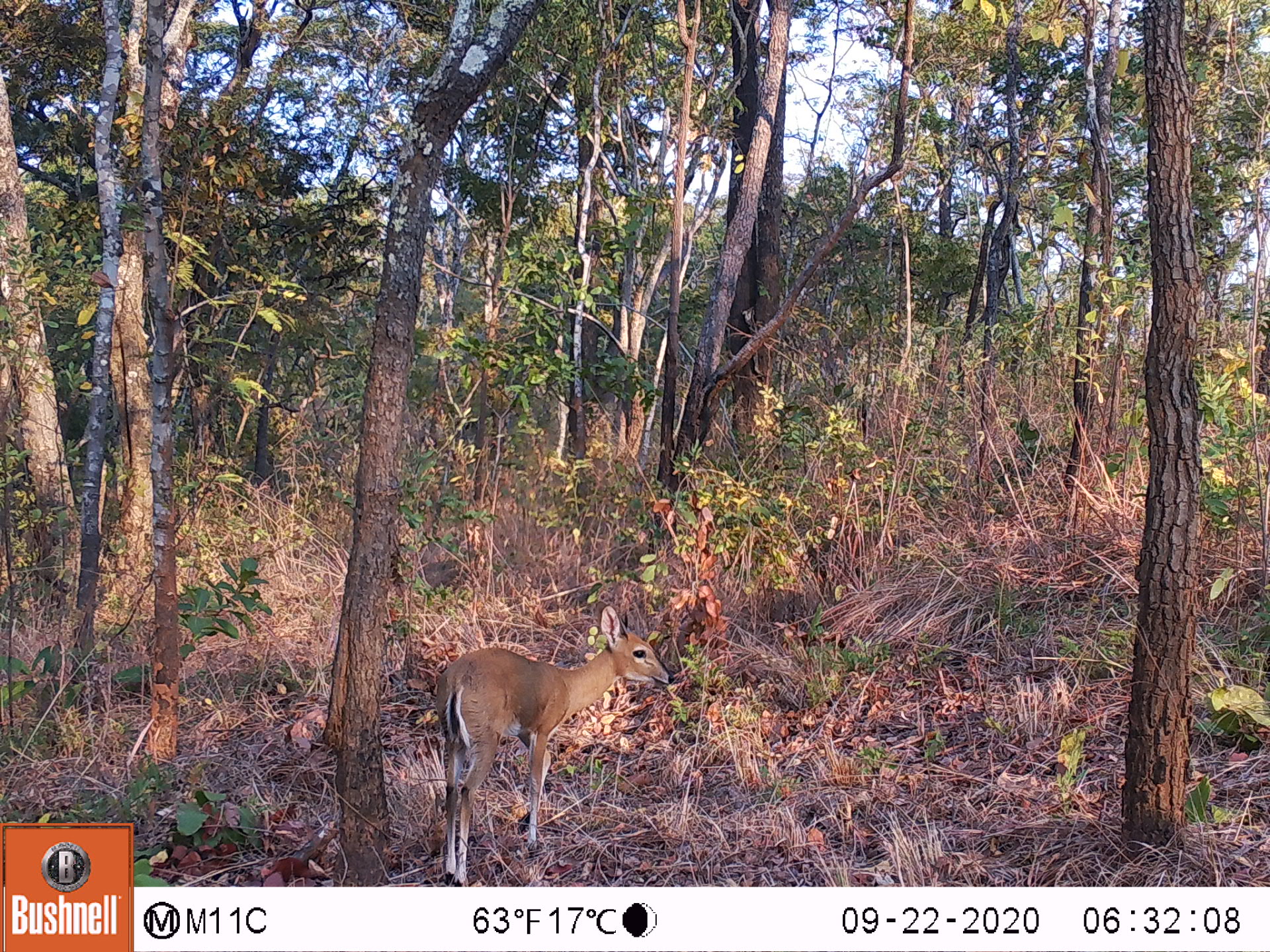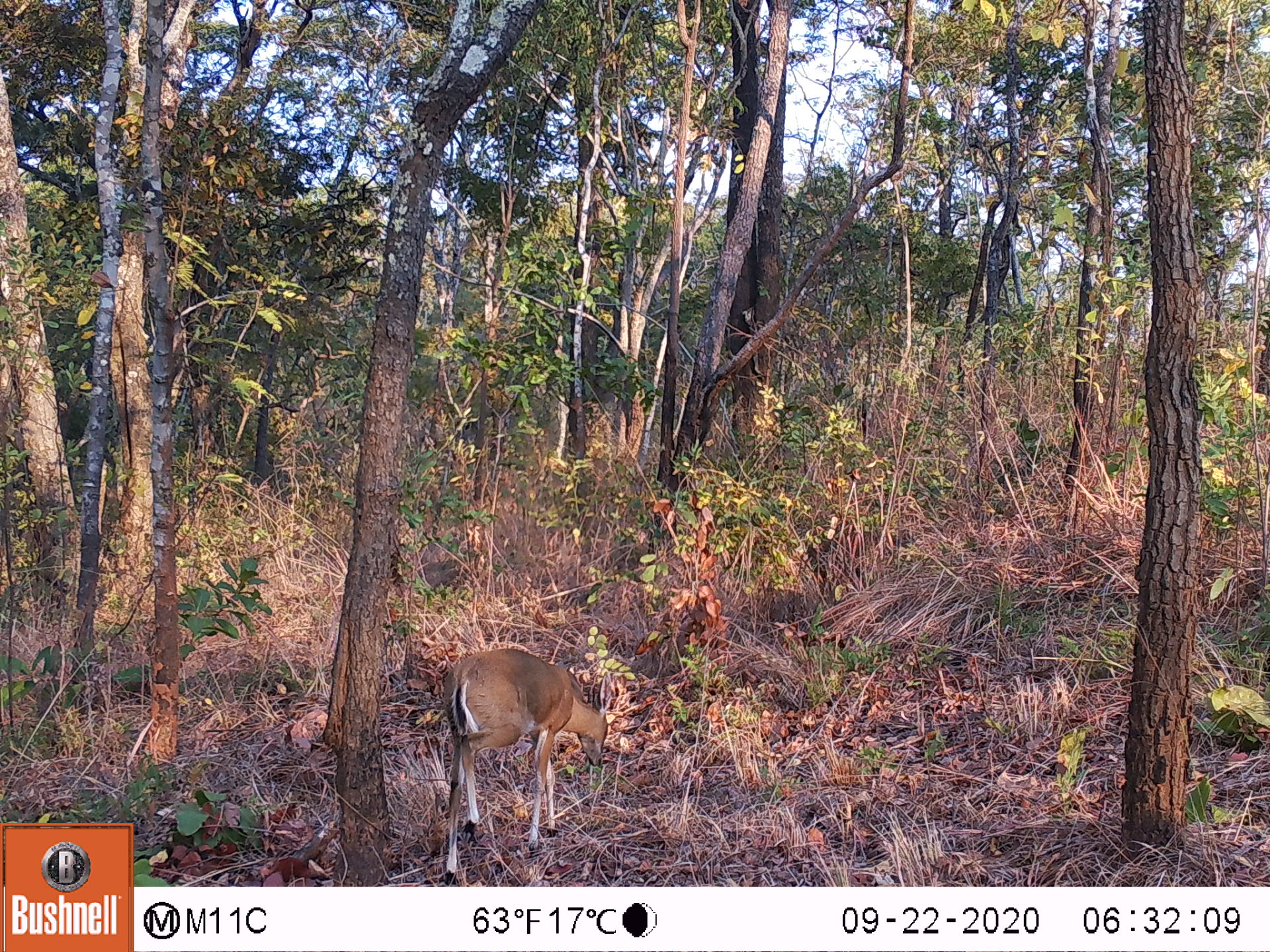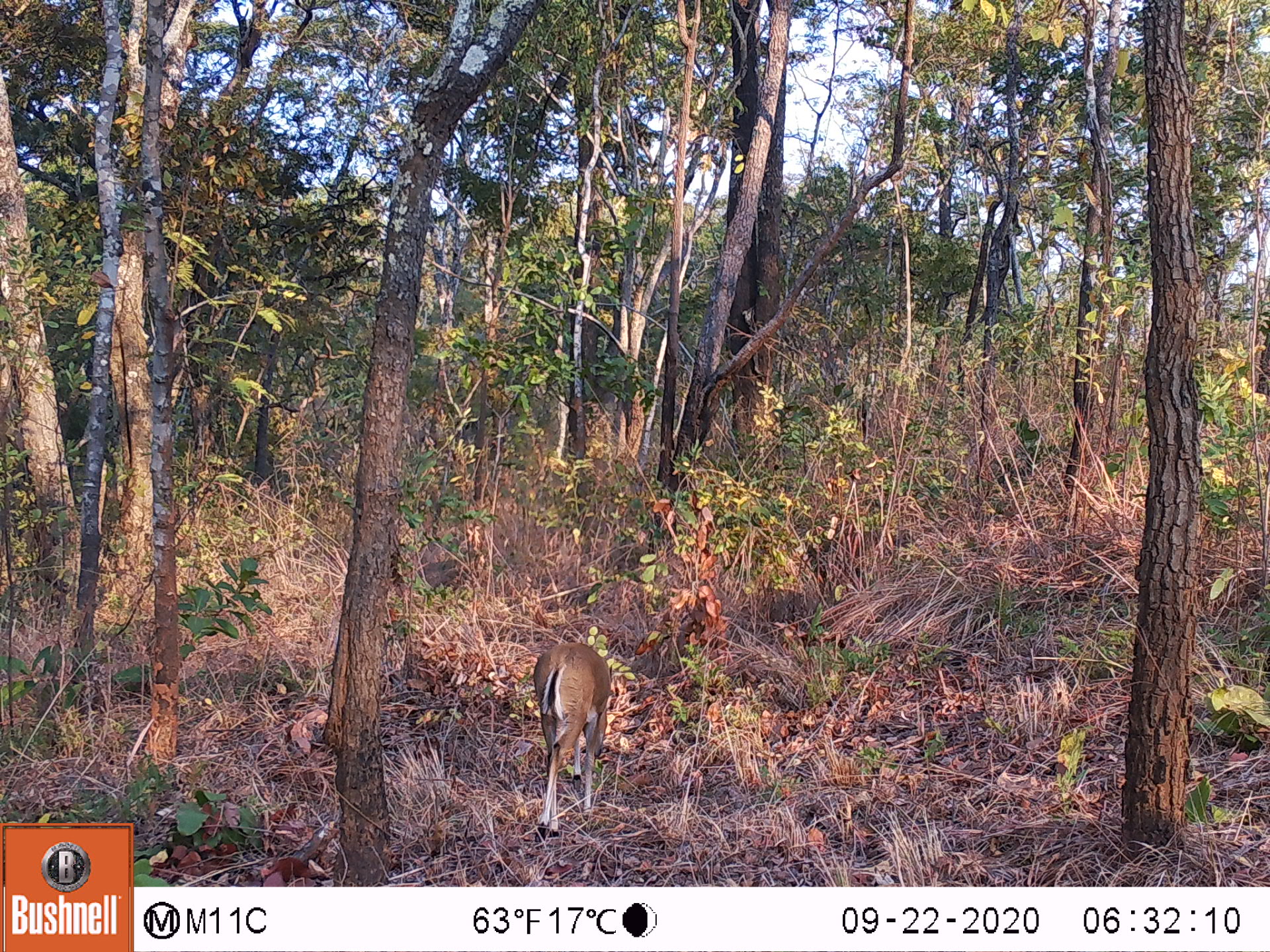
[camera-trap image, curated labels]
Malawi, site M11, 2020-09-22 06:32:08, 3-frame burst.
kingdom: Animalia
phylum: Chordata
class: Mammalia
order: Artiodactyla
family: Bovidae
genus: Sylvicapra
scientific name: Sylvicapra grimmia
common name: common duiker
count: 1